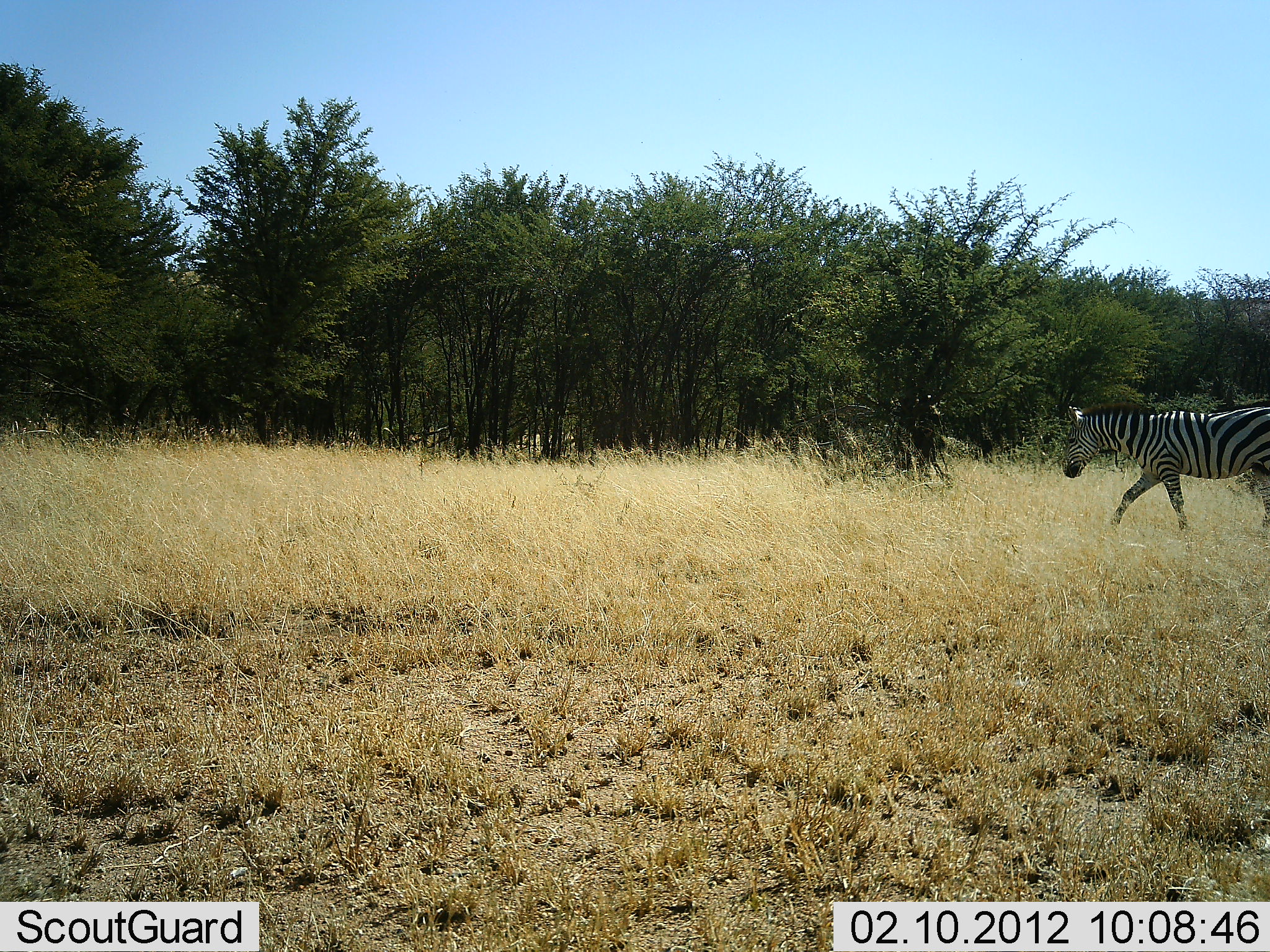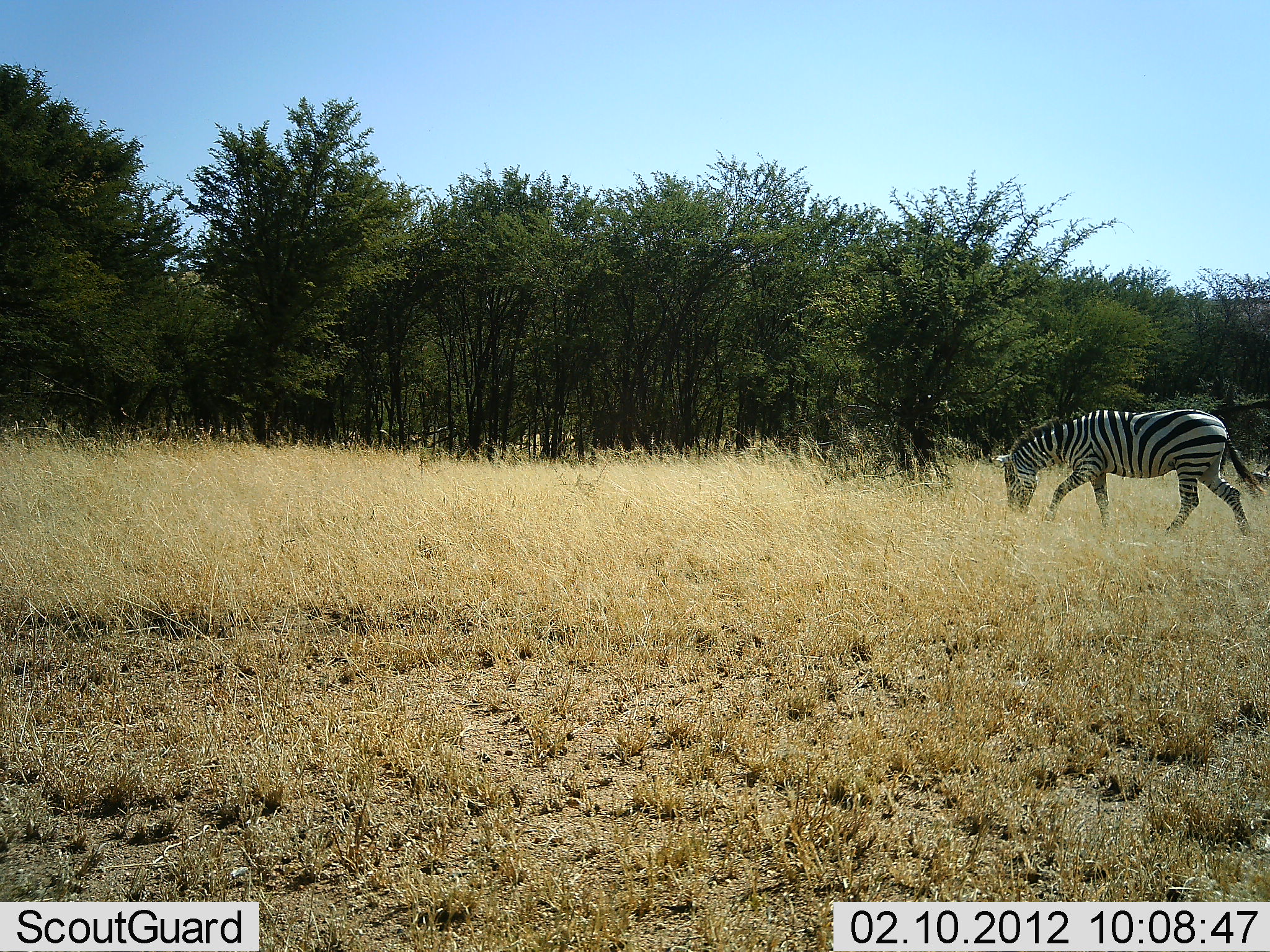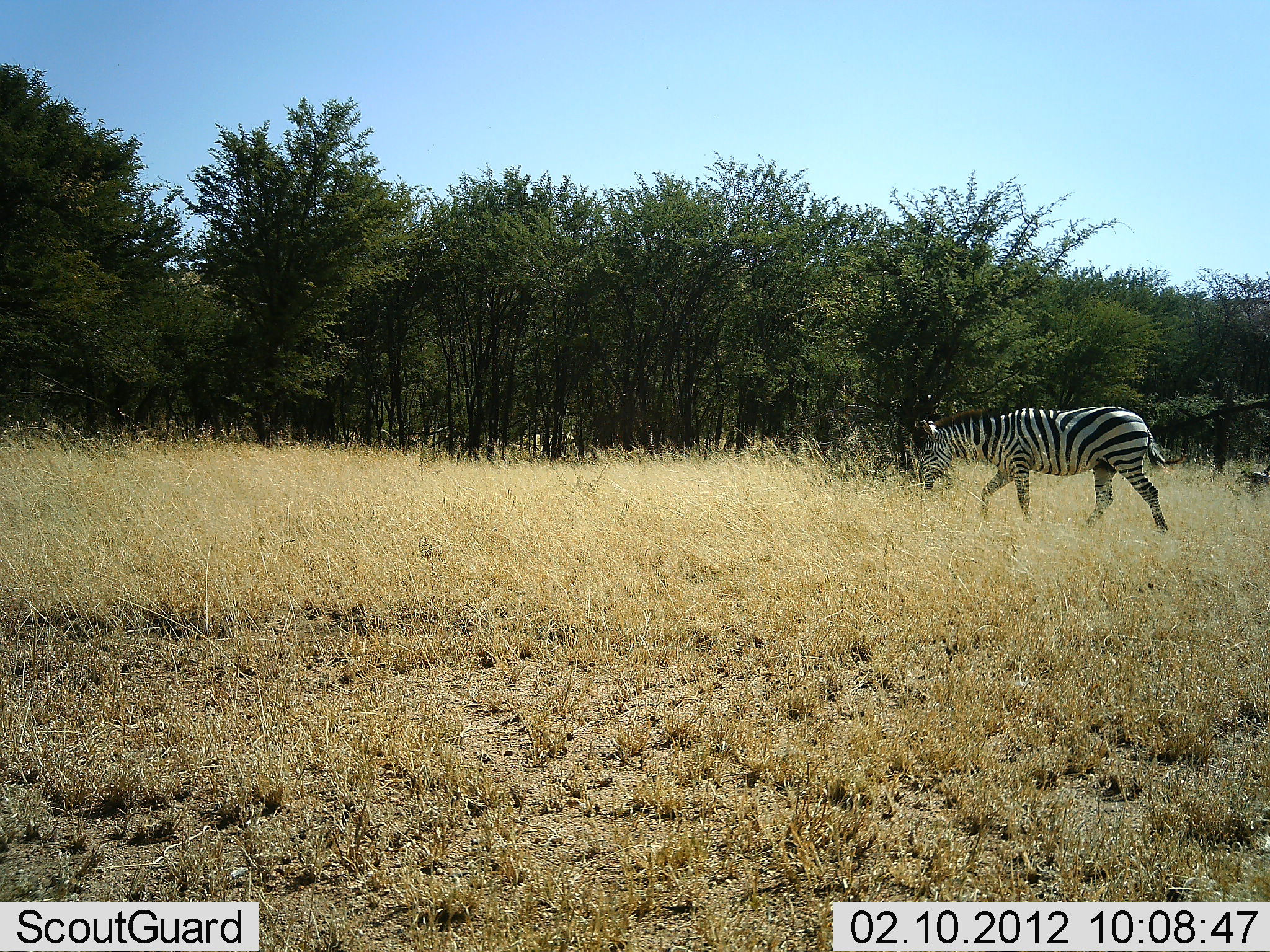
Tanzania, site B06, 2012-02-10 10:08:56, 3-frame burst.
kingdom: Animalia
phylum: Chordata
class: Mammalia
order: Perissodactyla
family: Equidae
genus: Equus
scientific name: Equus quagga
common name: plains zebra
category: zebra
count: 1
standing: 0%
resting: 0%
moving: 89%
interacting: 0%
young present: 0%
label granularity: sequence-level